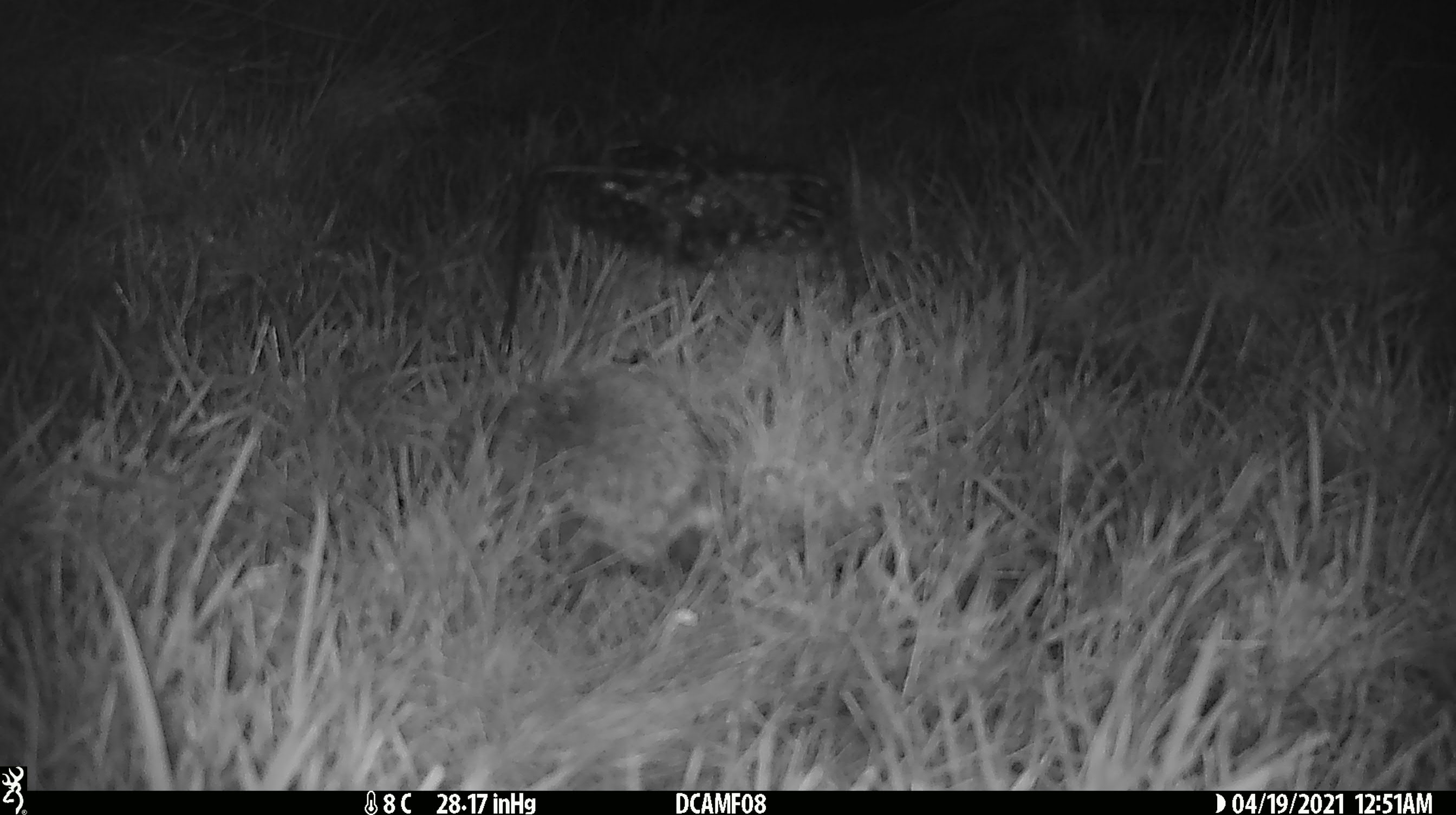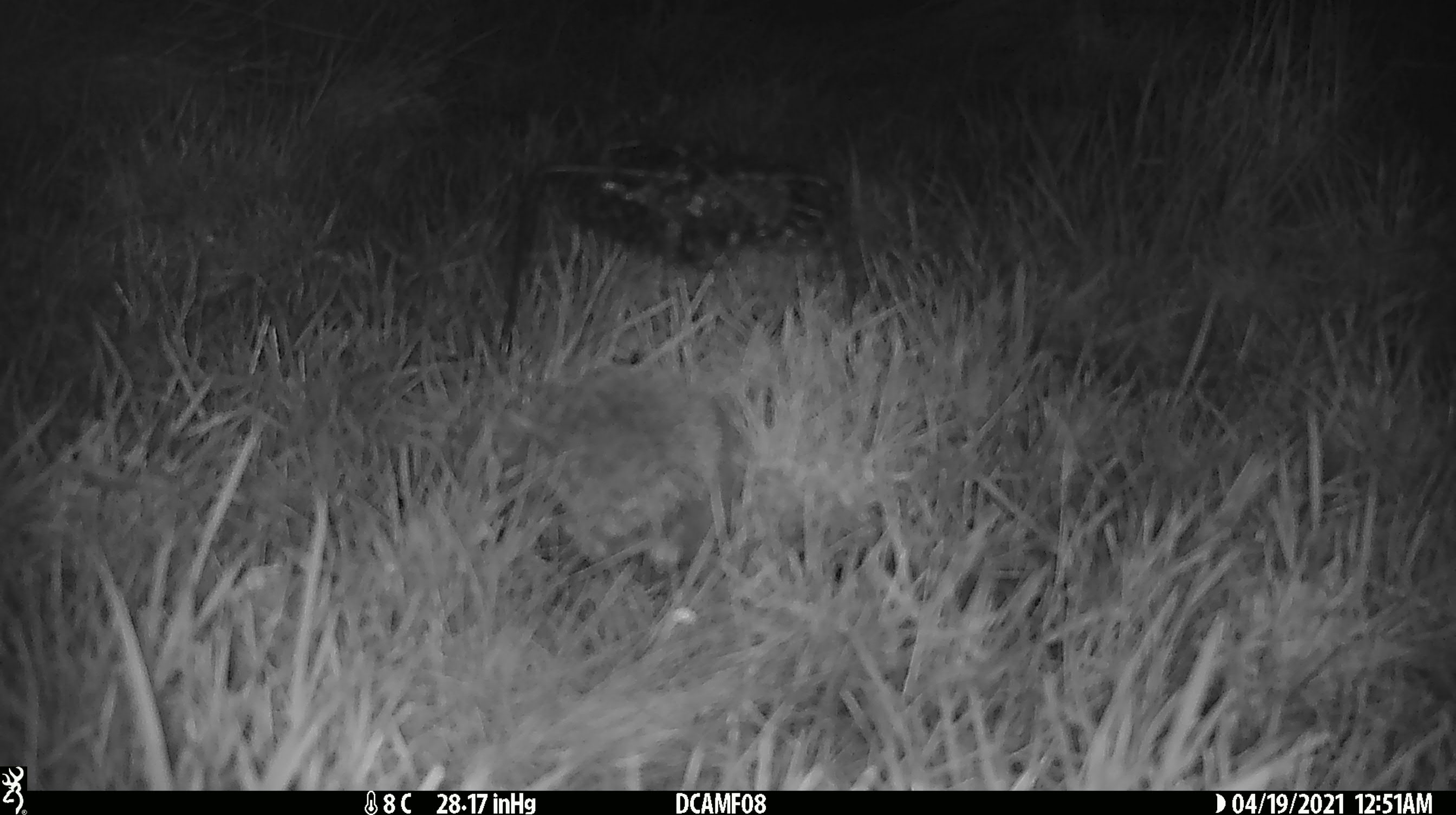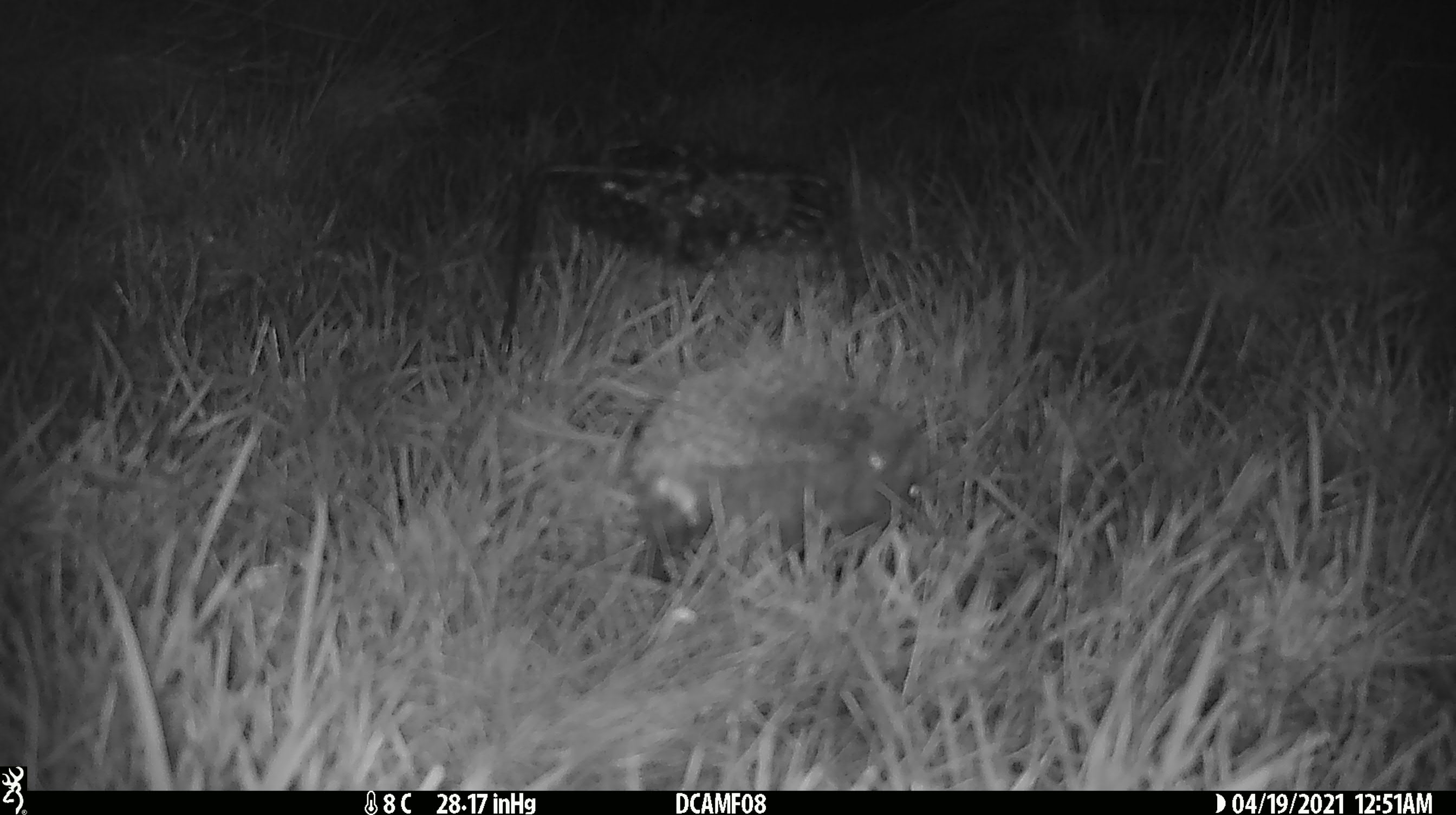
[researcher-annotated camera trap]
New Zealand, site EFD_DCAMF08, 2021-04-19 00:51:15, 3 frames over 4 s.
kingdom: Animalia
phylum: Chordata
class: Mammalia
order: Eulipotyphla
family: Erinaceidae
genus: Erinaceus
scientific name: Erinaceus europaeus europaeus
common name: european hedgehog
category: hedgehog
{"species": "hedgehog (european hedgehog) (Erinaceus europaeus europaeus)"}